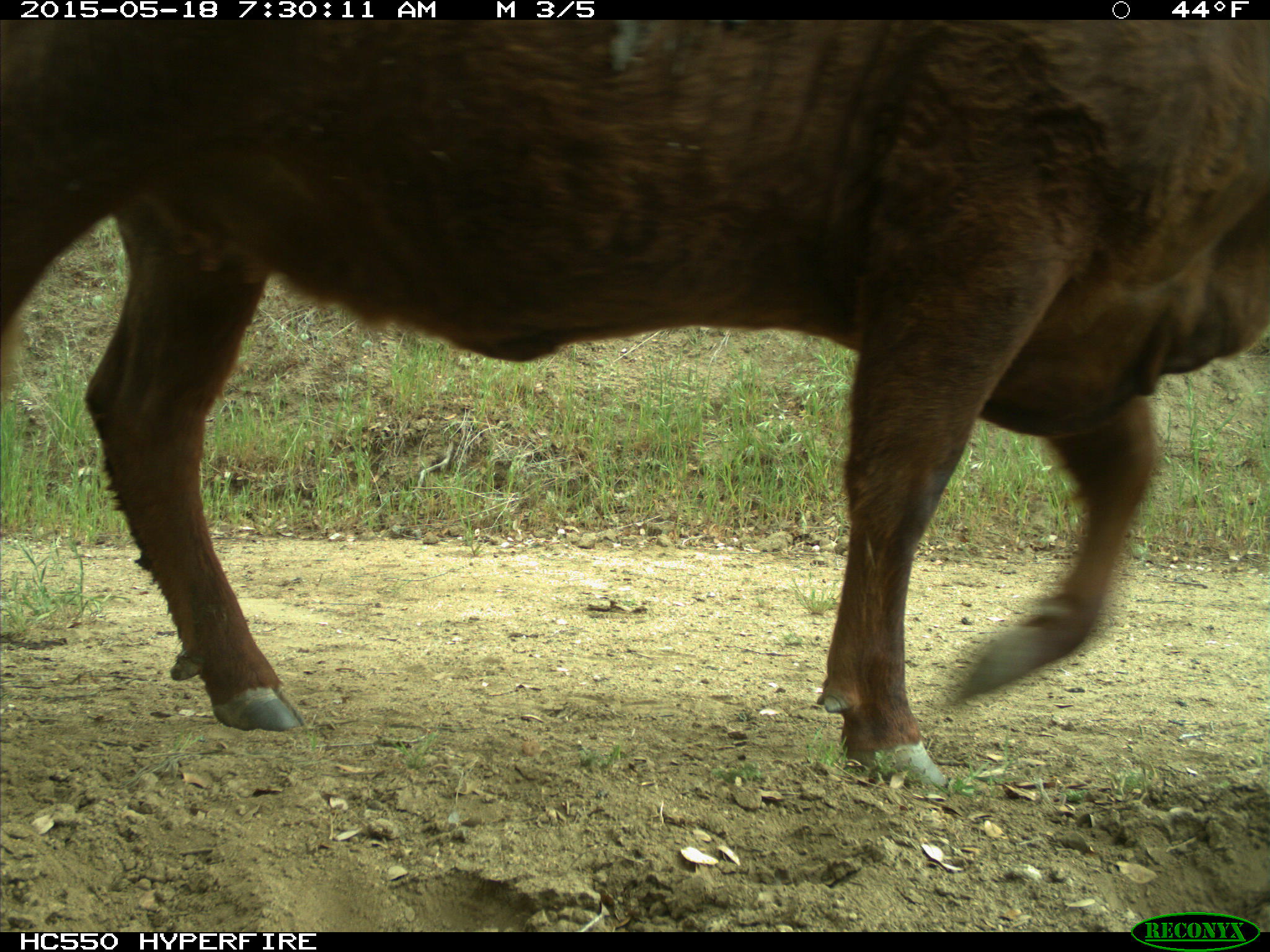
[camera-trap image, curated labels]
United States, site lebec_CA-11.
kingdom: Animalia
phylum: Chordata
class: Mammalia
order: Artiodactyla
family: Bovidae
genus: Bos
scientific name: Bos taurus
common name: domestic cow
Bos taurus (domestic cow).